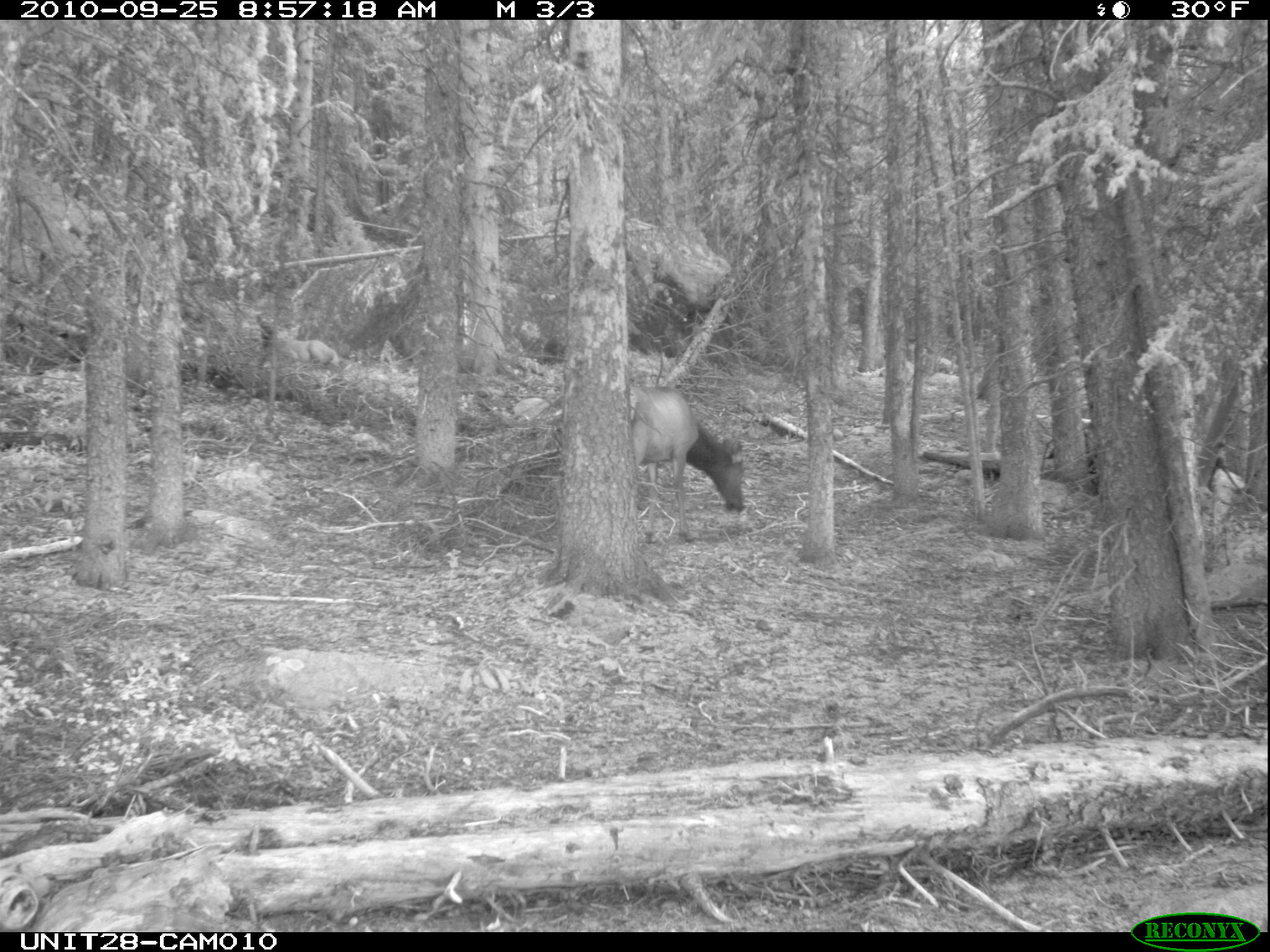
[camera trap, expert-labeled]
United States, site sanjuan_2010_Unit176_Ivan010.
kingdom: Animalia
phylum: Chordata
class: Mammalia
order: Artiodactyla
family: Cervidae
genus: Cervus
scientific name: Cervus elaphus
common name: red deer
Cervus elaphus (red deer).